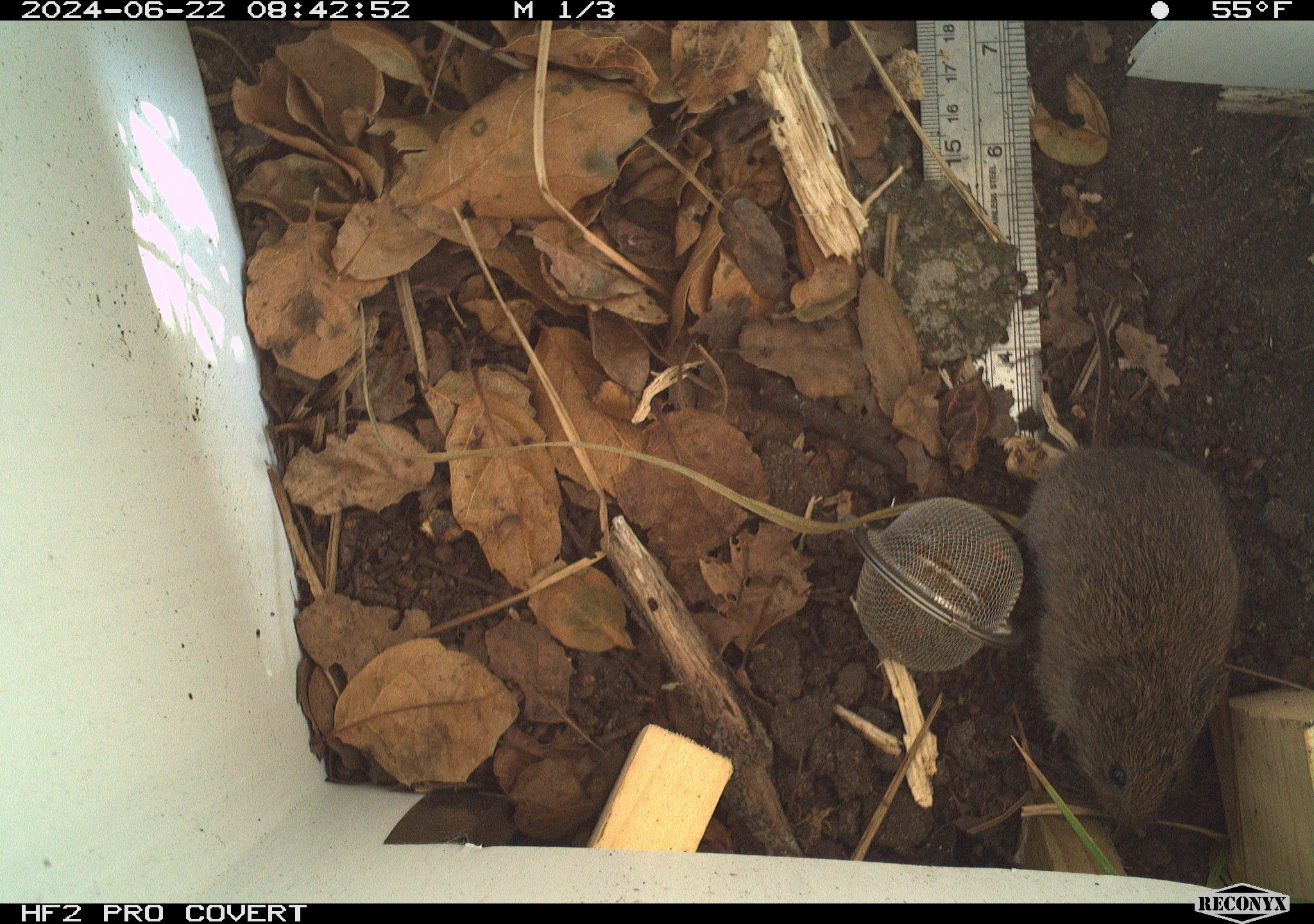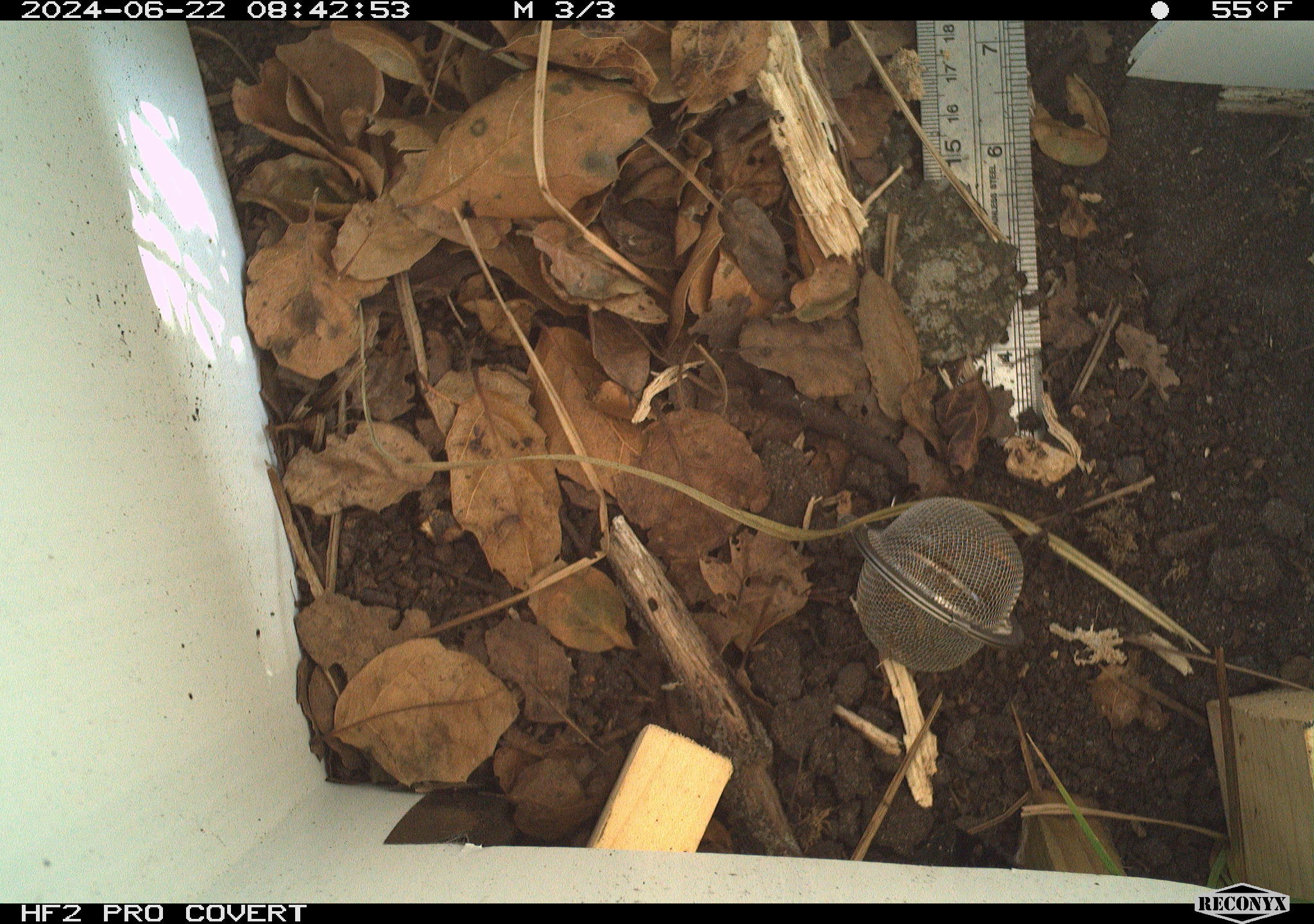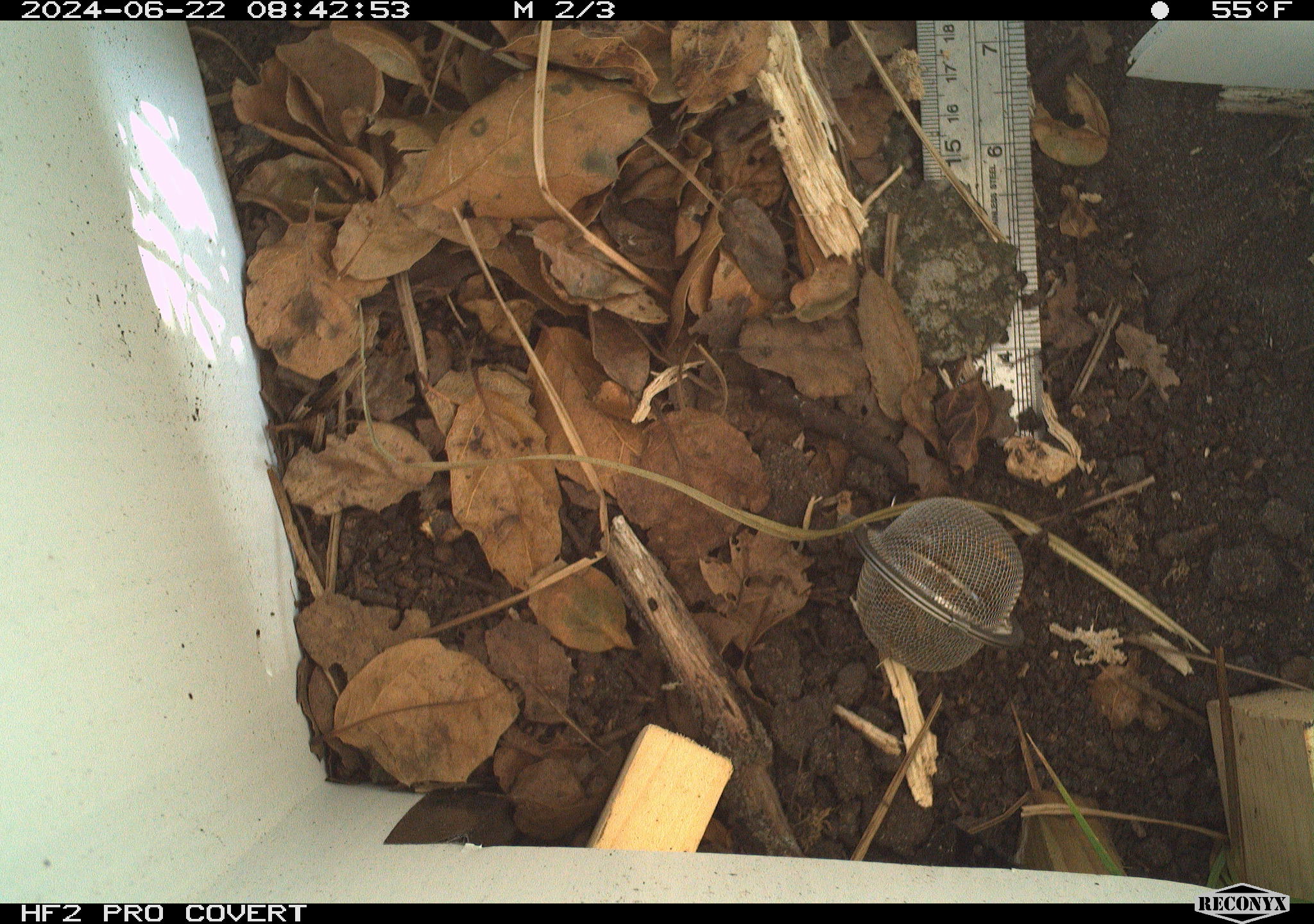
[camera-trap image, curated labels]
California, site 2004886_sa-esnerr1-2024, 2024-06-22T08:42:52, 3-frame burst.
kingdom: Animalia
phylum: Chordata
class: Mammalia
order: Rodentia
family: Cricetidae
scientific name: Cricetidae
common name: hamsters, voles, lemmings, and allies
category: cricetidae family